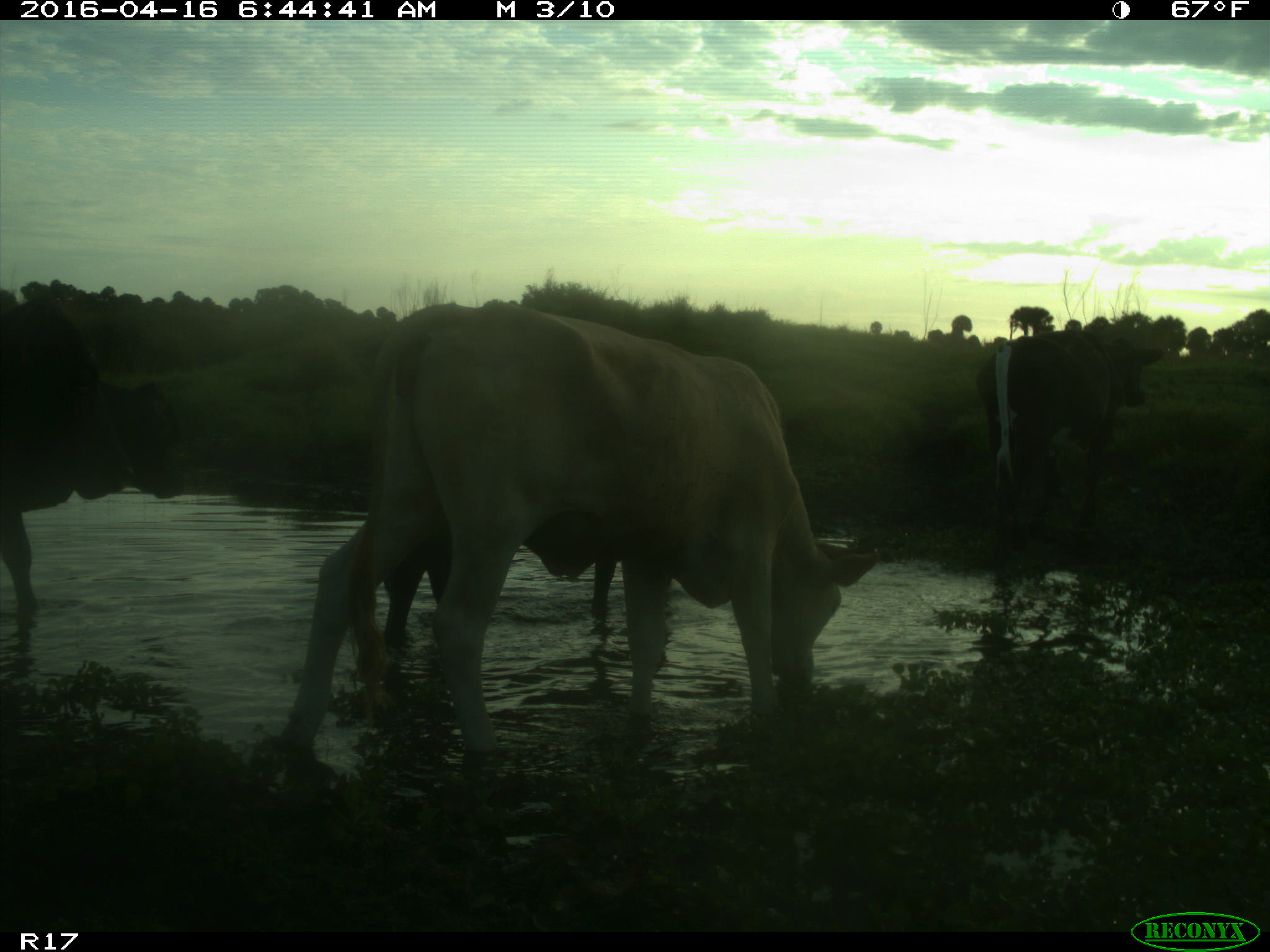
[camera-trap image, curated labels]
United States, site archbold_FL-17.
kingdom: Animalia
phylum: Chordata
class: Mammalia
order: Artiodactyla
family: Bovidae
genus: Bos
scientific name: Bos taurus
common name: domestic cow